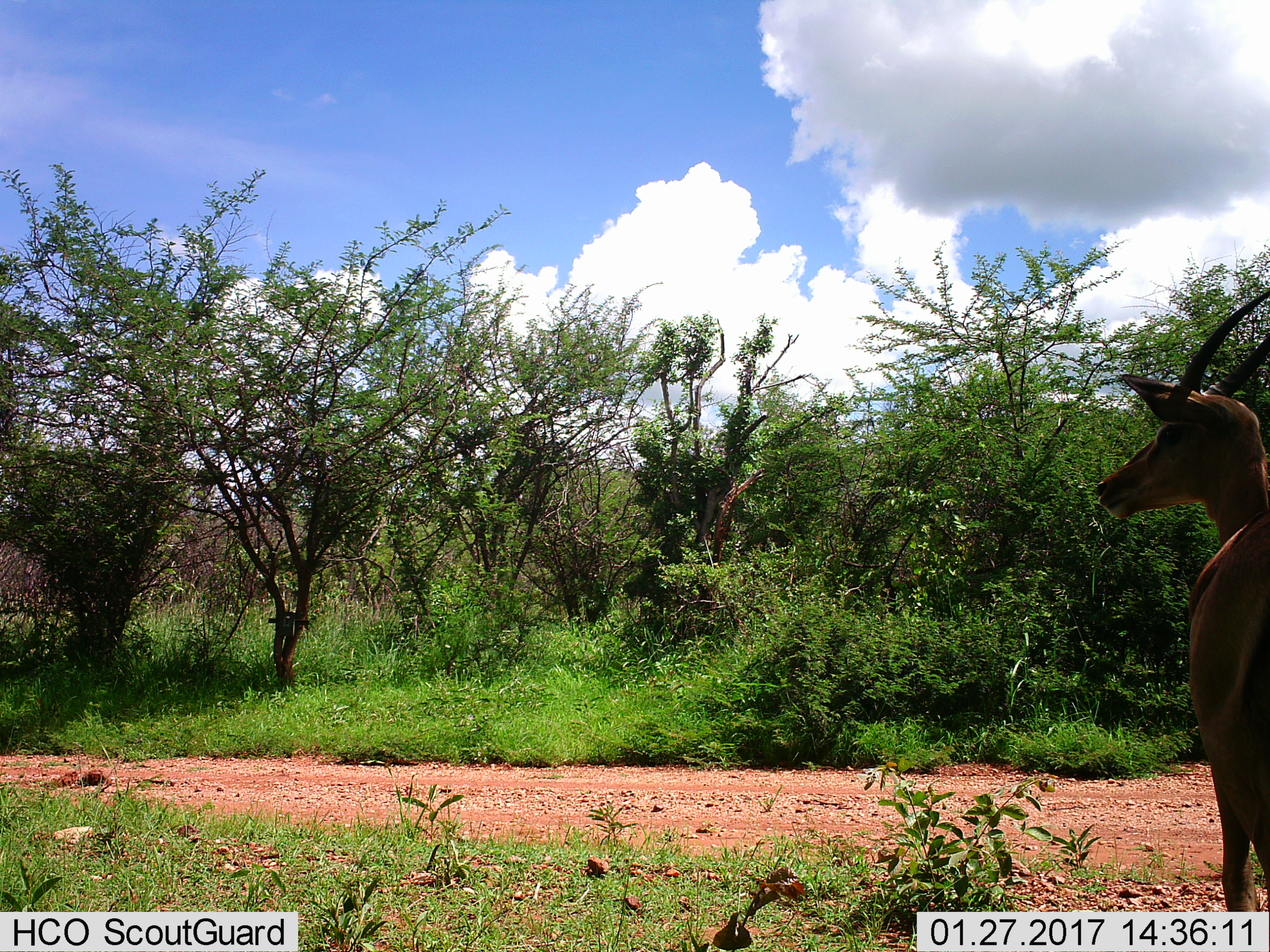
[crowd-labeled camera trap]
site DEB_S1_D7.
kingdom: Animalia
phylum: Chordata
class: Mammalia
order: Artiodactyla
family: Bovidae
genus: Aepyceros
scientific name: Aepyceros melampus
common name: impala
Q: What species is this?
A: Impala (Aepyceros melampus).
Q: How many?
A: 1.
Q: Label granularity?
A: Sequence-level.